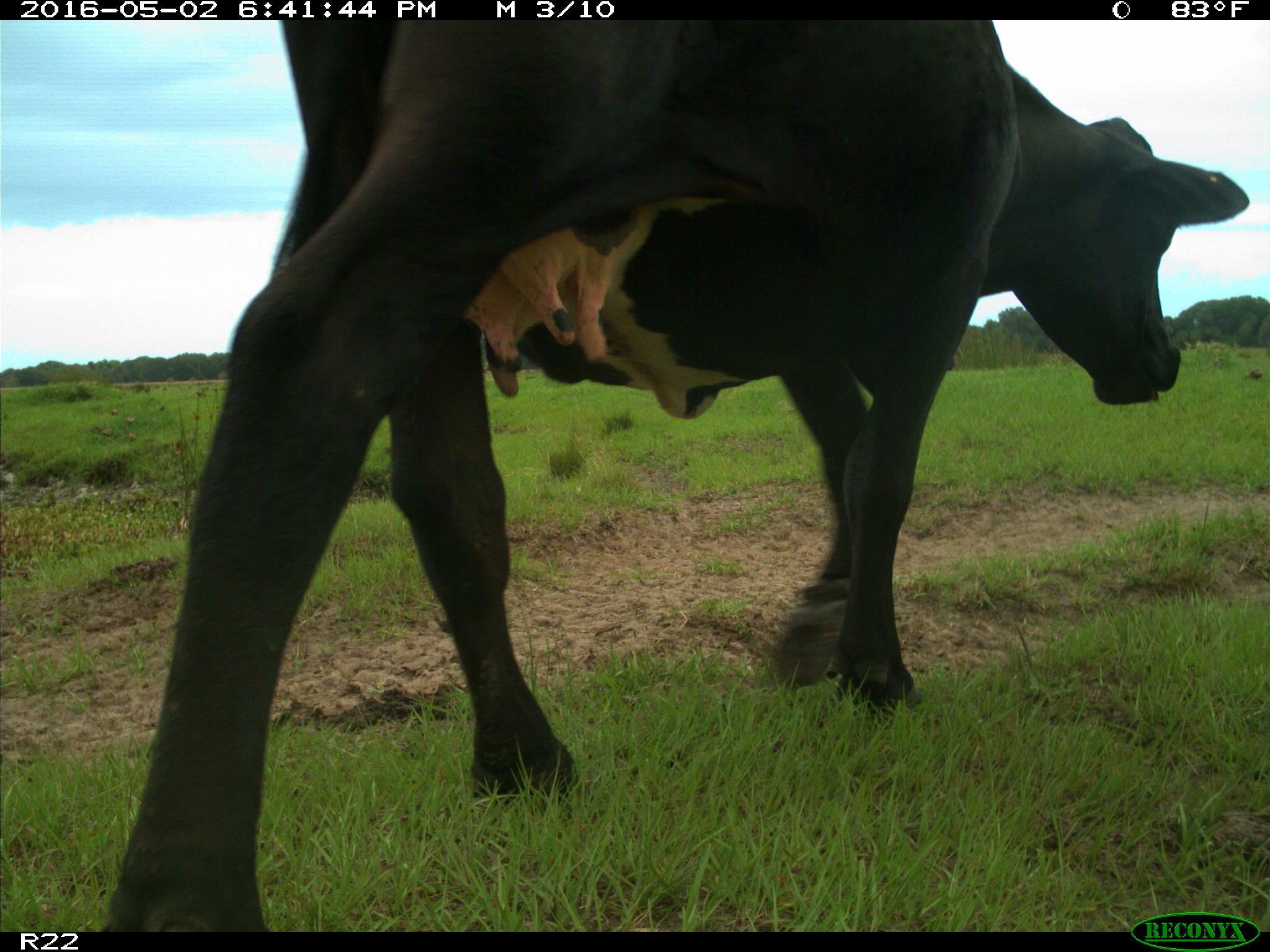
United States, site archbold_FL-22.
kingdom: Animalia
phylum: Chordata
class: Mammalia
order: Artiodactyla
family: Bovidae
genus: Bos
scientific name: Bos taurus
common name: domestic cow